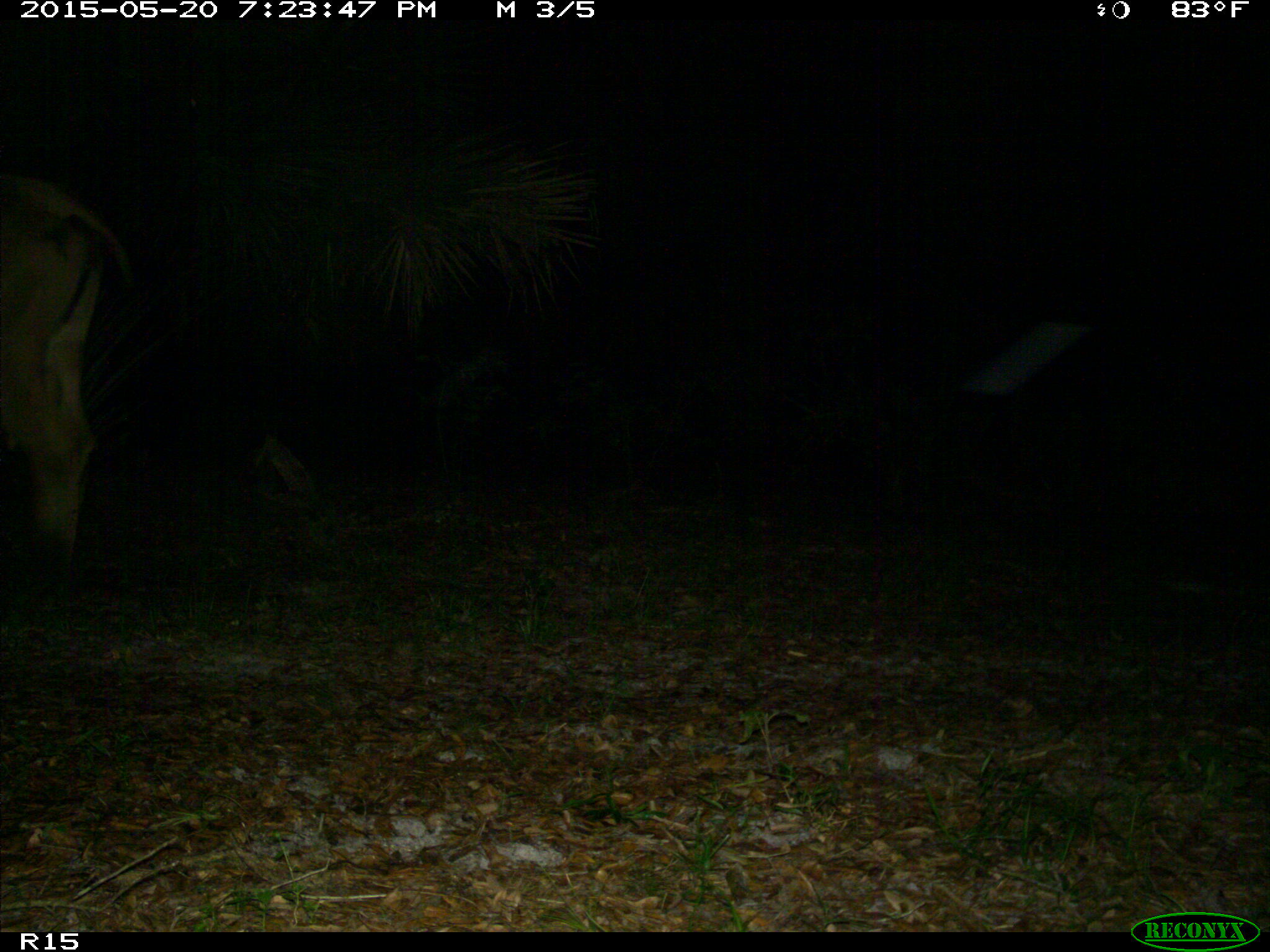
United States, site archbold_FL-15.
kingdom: Animalia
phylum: Chordata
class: Mammalia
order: Artiodactyla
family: Bovidae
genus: Bos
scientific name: Bos taurus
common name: domestic cow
Bos taurus (domestic cow).